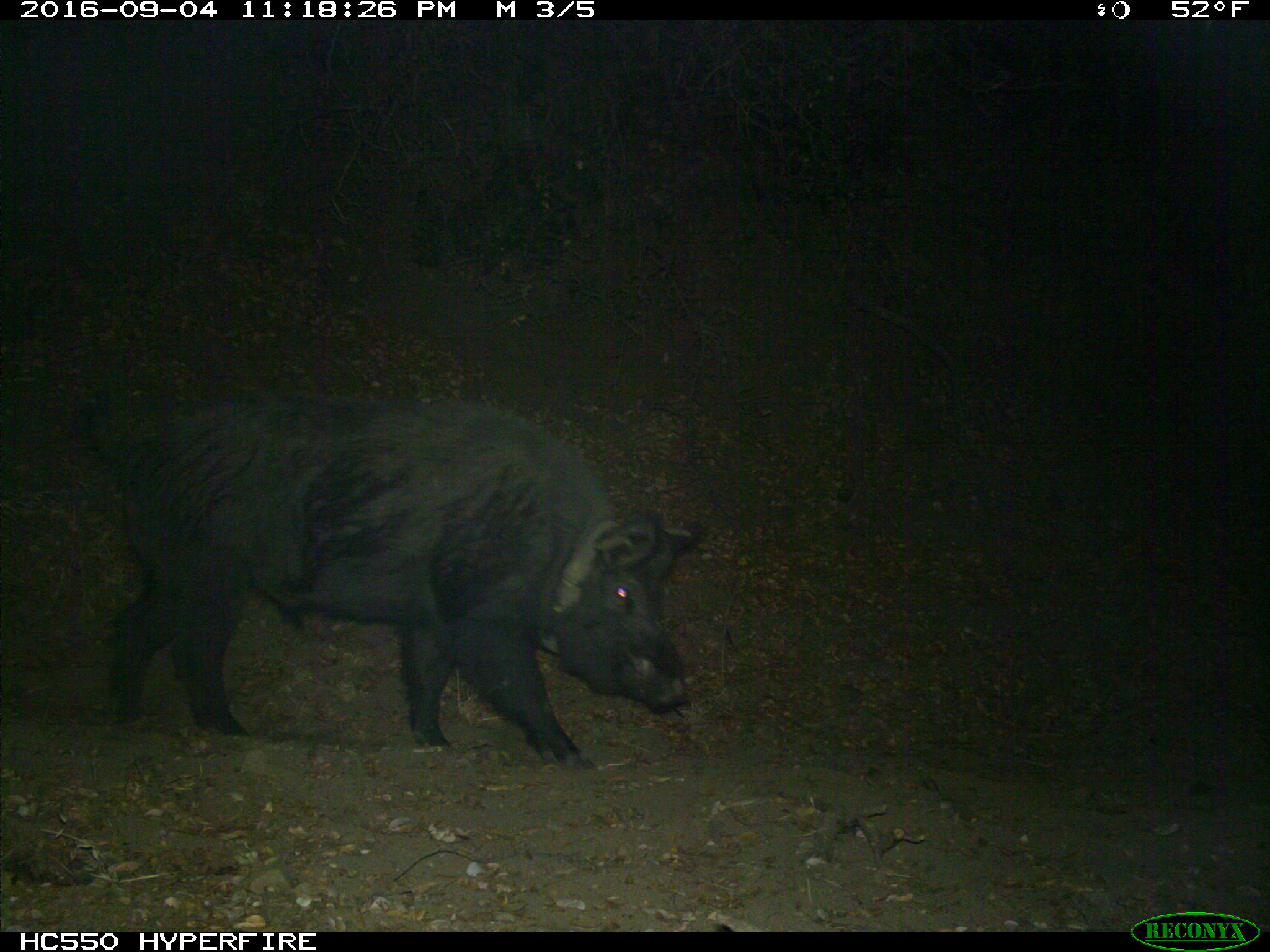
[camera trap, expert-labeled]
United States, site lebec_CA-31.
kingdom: Animalia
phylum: Chordata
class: Mammalia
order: Artiodactyla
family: Suidae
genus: Sus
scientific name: Sus scrofa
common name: wild boar